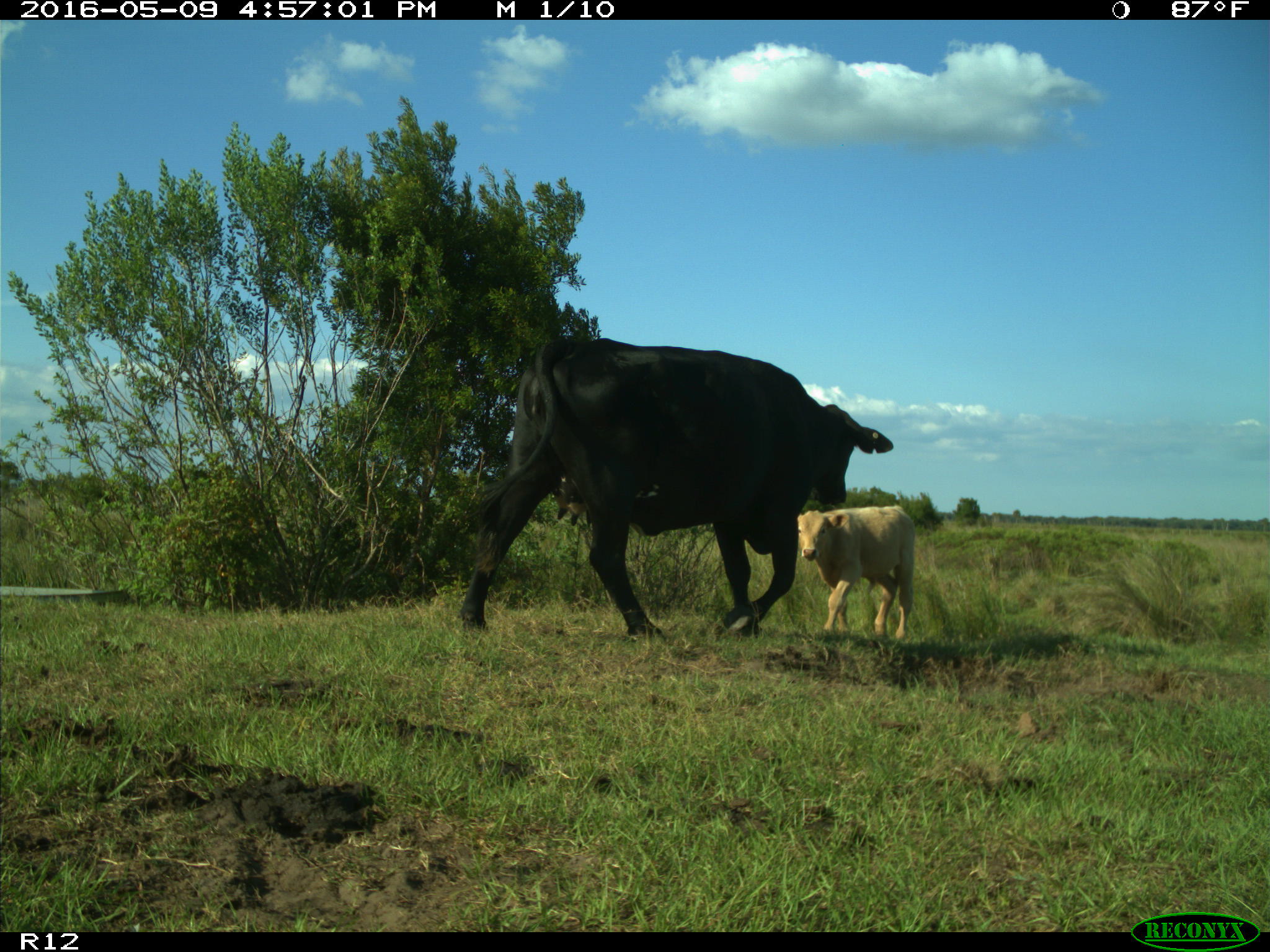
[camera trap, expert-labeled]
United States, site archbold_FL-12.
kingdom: Animalia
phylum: Chordata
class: Mammalia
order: Artiodactyla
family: Bovidae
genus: Bos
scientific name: Bos taurus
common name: domestic cow